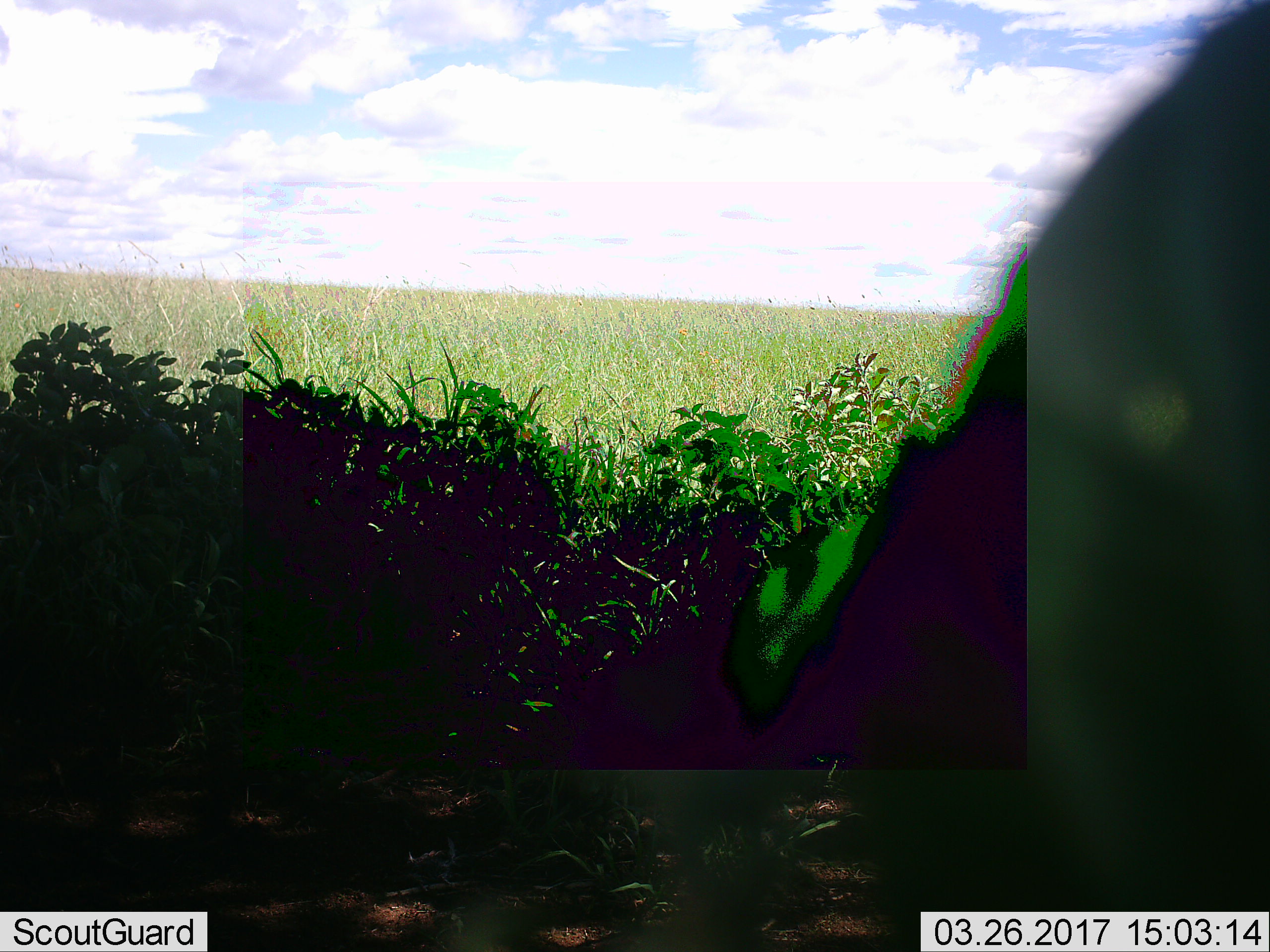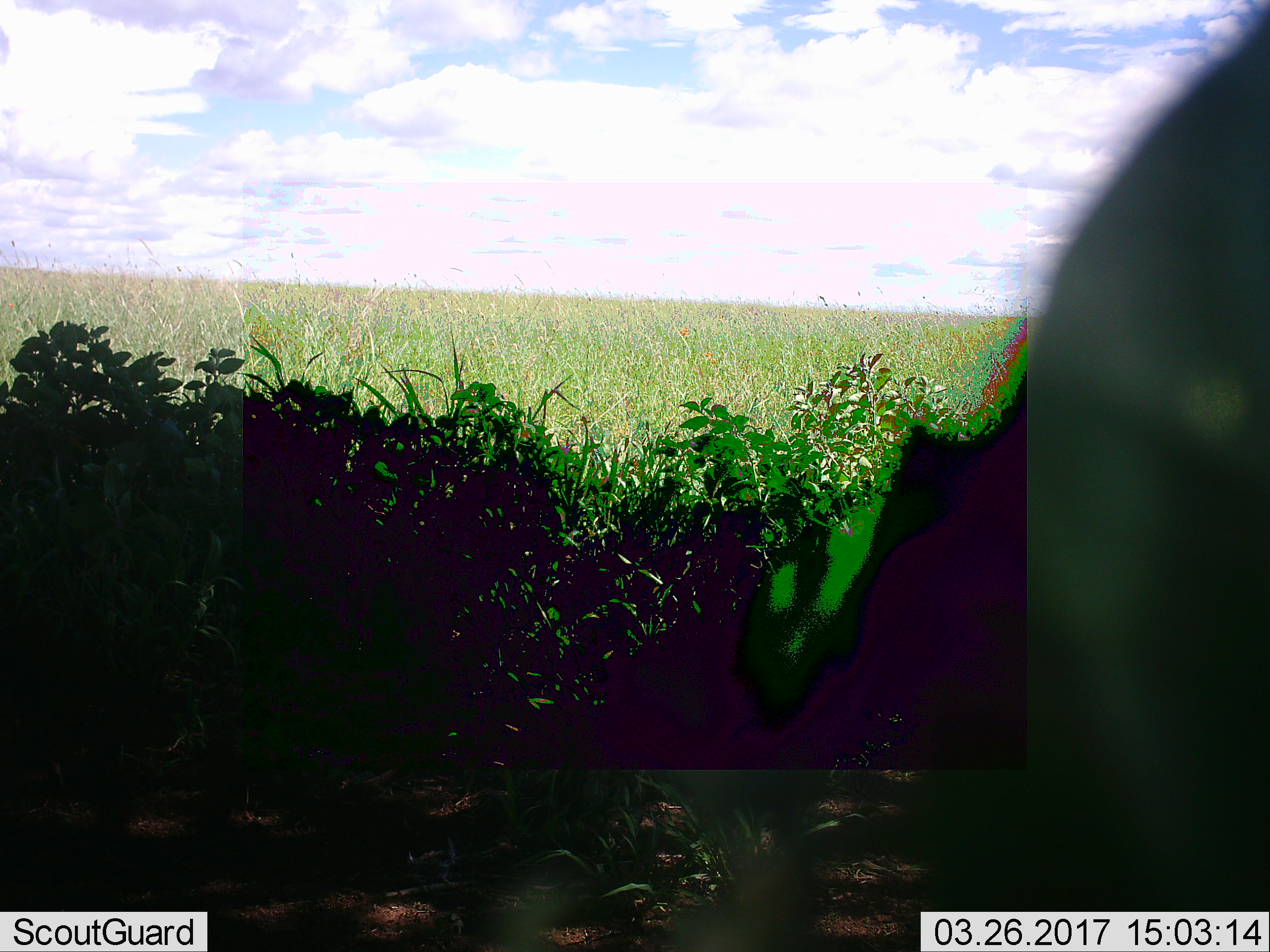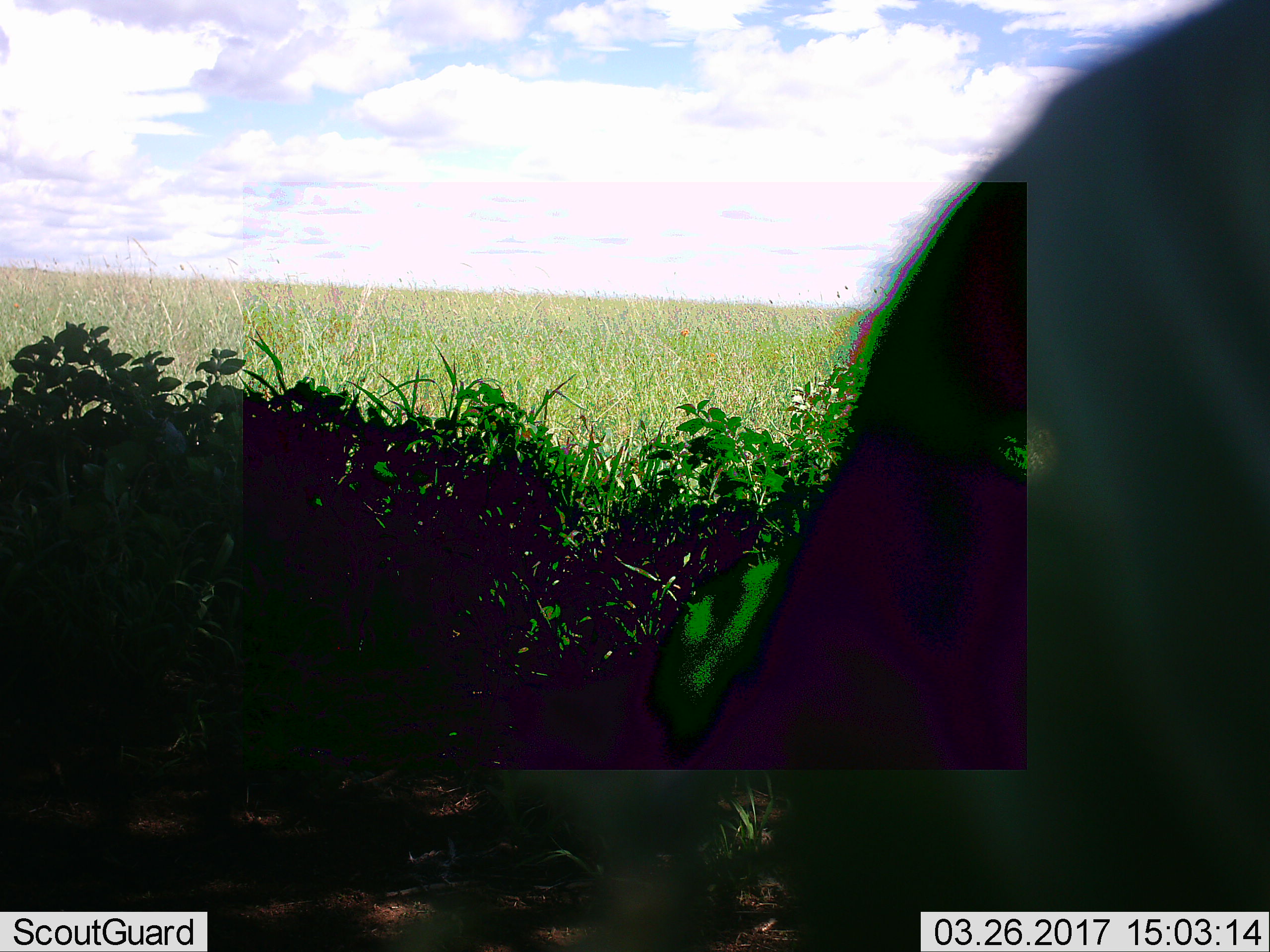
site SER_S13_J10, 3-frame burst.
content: unidentified animal